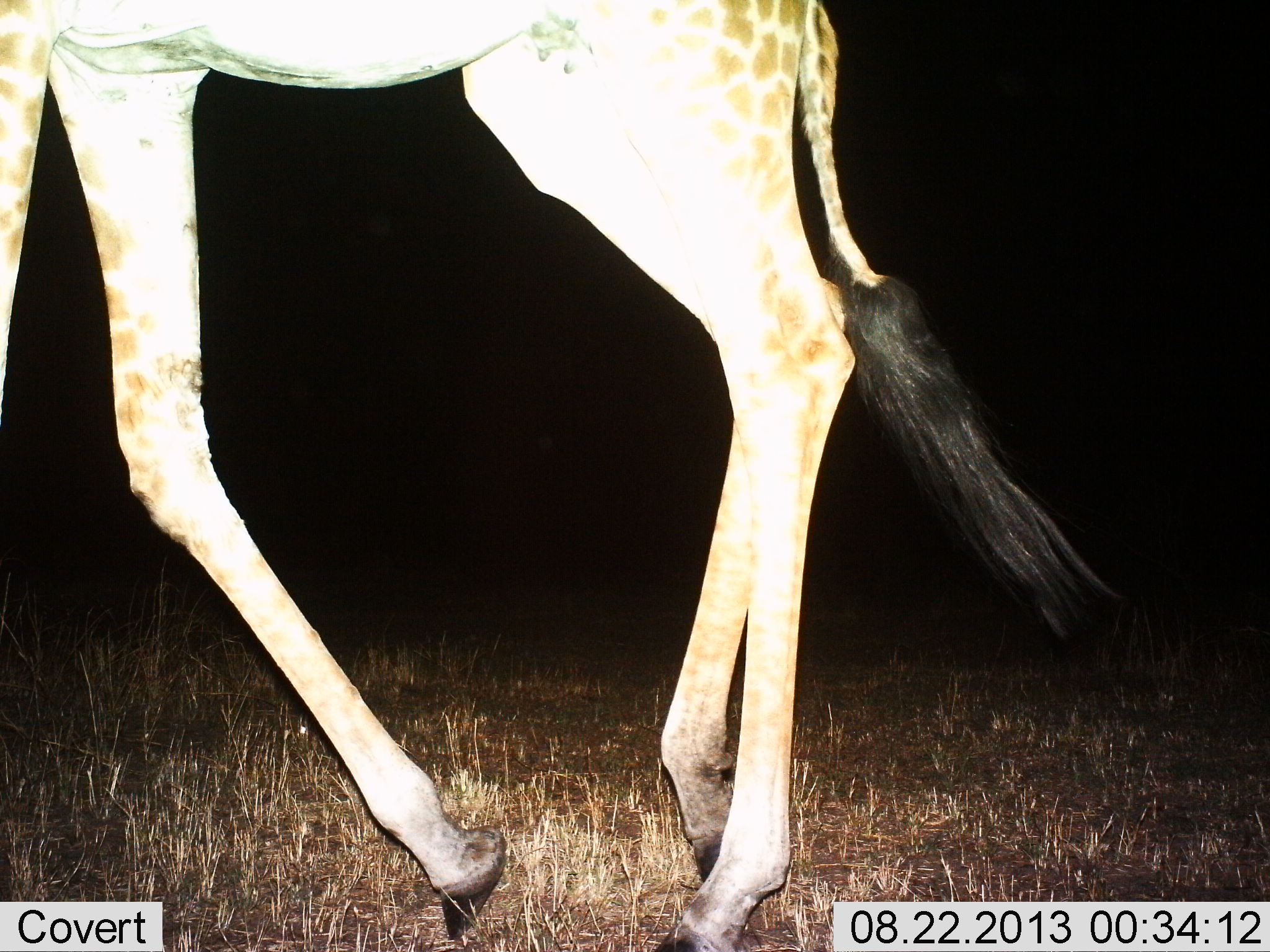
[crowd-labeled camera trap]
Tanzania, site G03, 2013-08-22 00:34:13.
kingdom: Animalia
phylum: Chordata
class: Mammalia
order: Artiodactyla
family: Giraffidae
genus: Giraffa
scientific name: Giraffa camelopardalis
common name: giraffe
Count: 1.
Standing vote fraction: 24%.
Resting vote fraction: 0%.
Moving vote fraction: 82%.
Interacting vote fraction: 0%.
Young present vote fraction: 0%.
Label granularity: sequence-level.